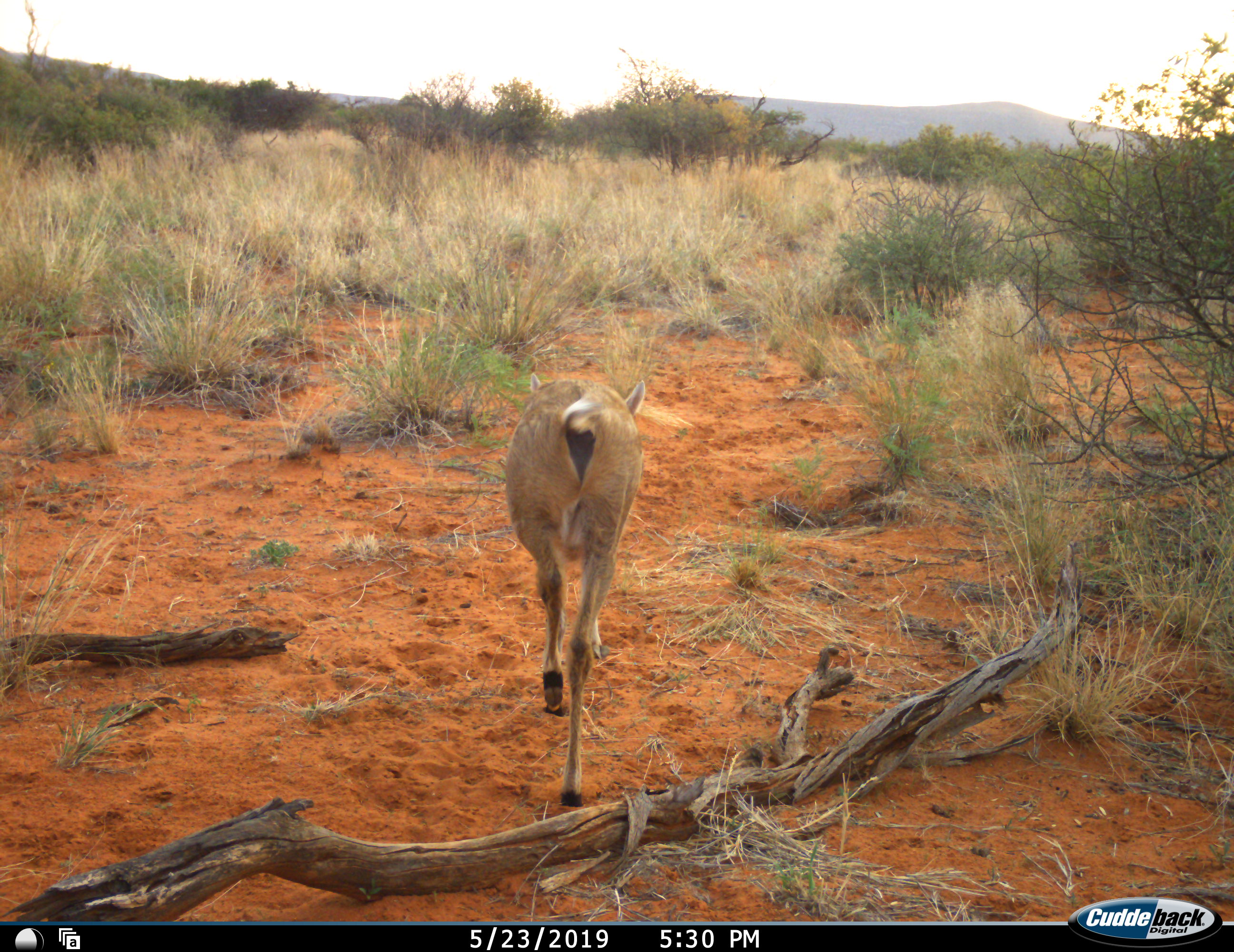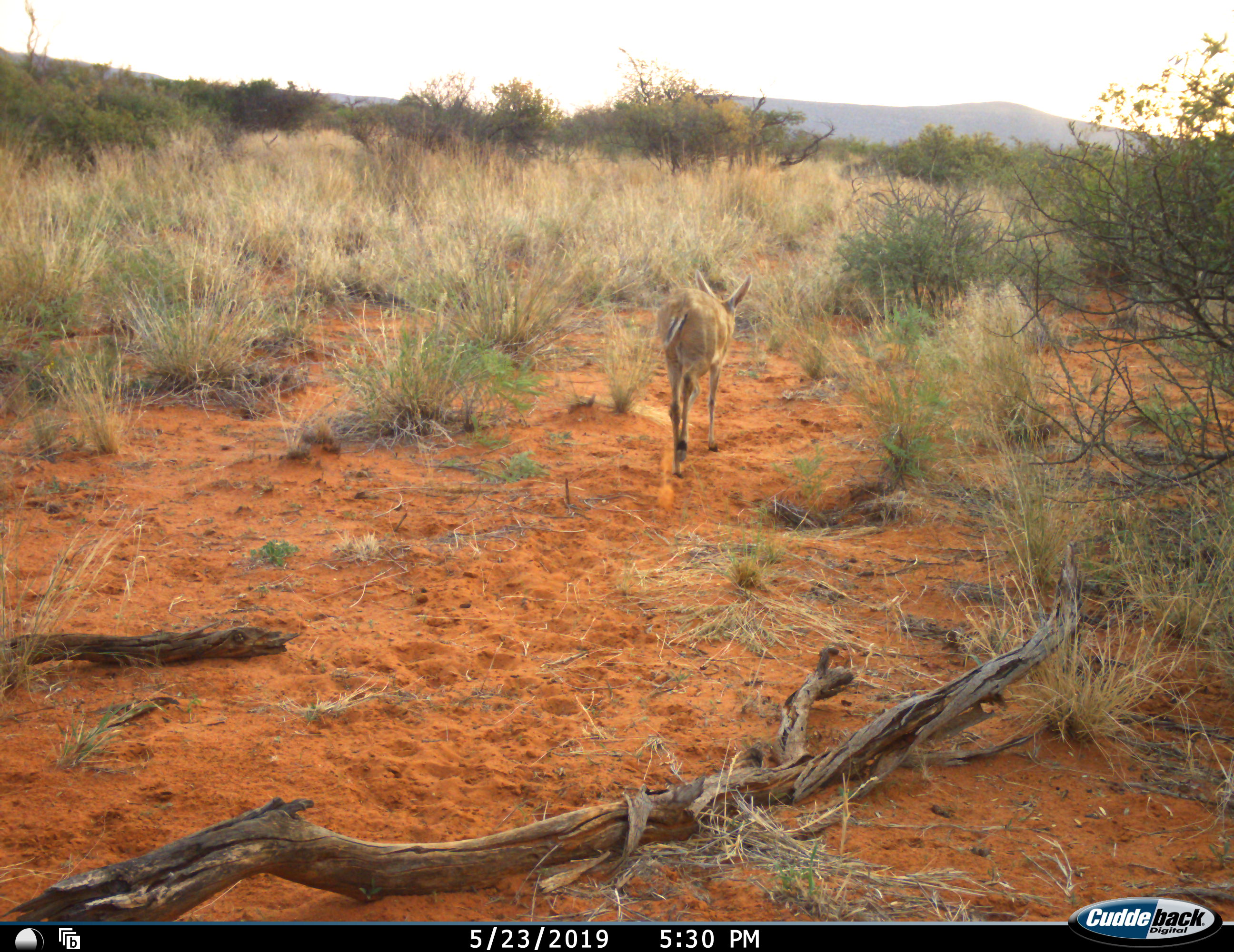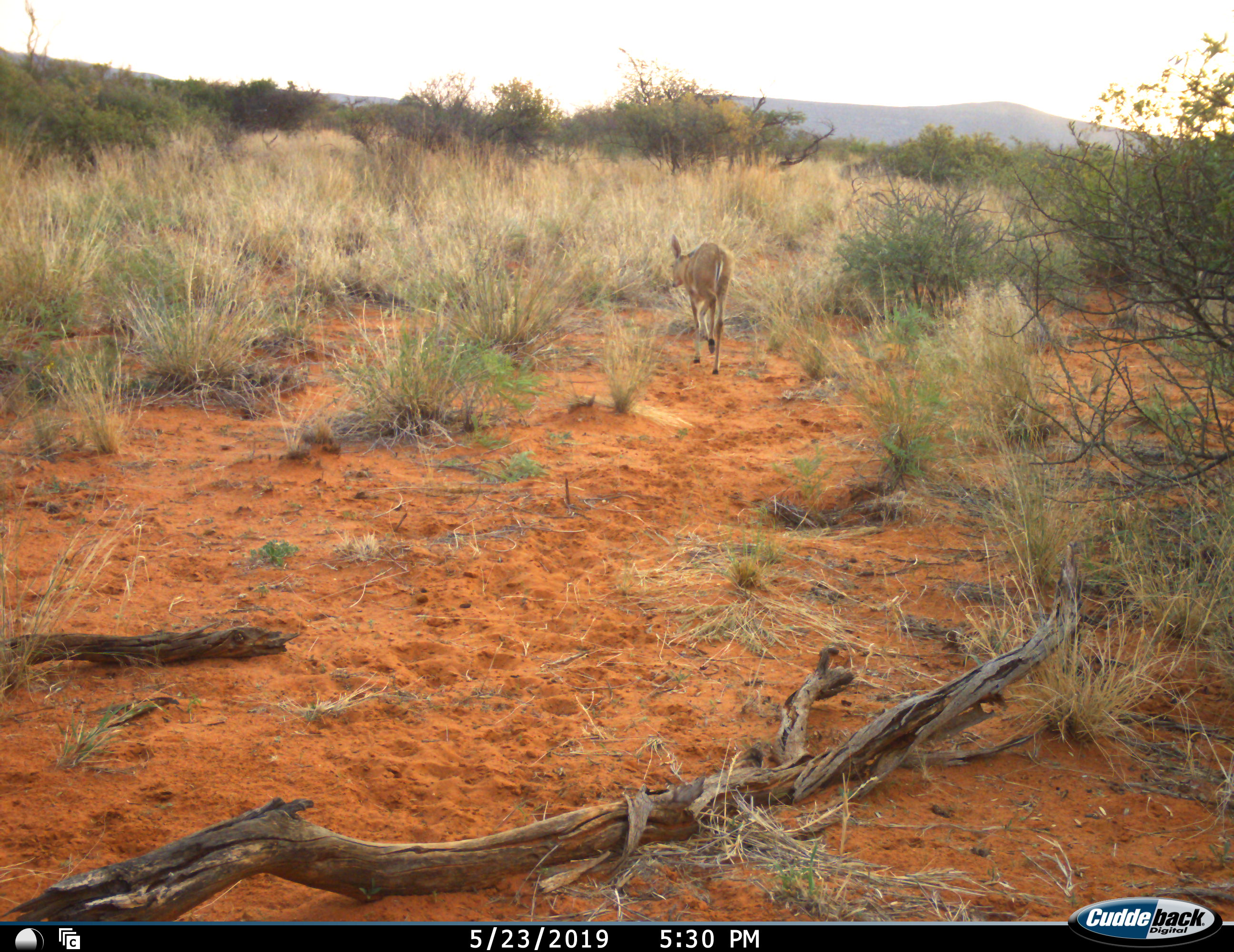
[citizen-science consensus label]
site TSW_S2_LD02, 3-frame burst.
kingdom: Animalia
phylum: Chordata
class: Mammalia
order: Artiodactyla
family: Bovidae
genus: Sylvicapra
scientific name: Sylvicapra grimmia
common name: common duiker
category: duikercommongrey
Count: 1.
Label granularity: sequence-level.